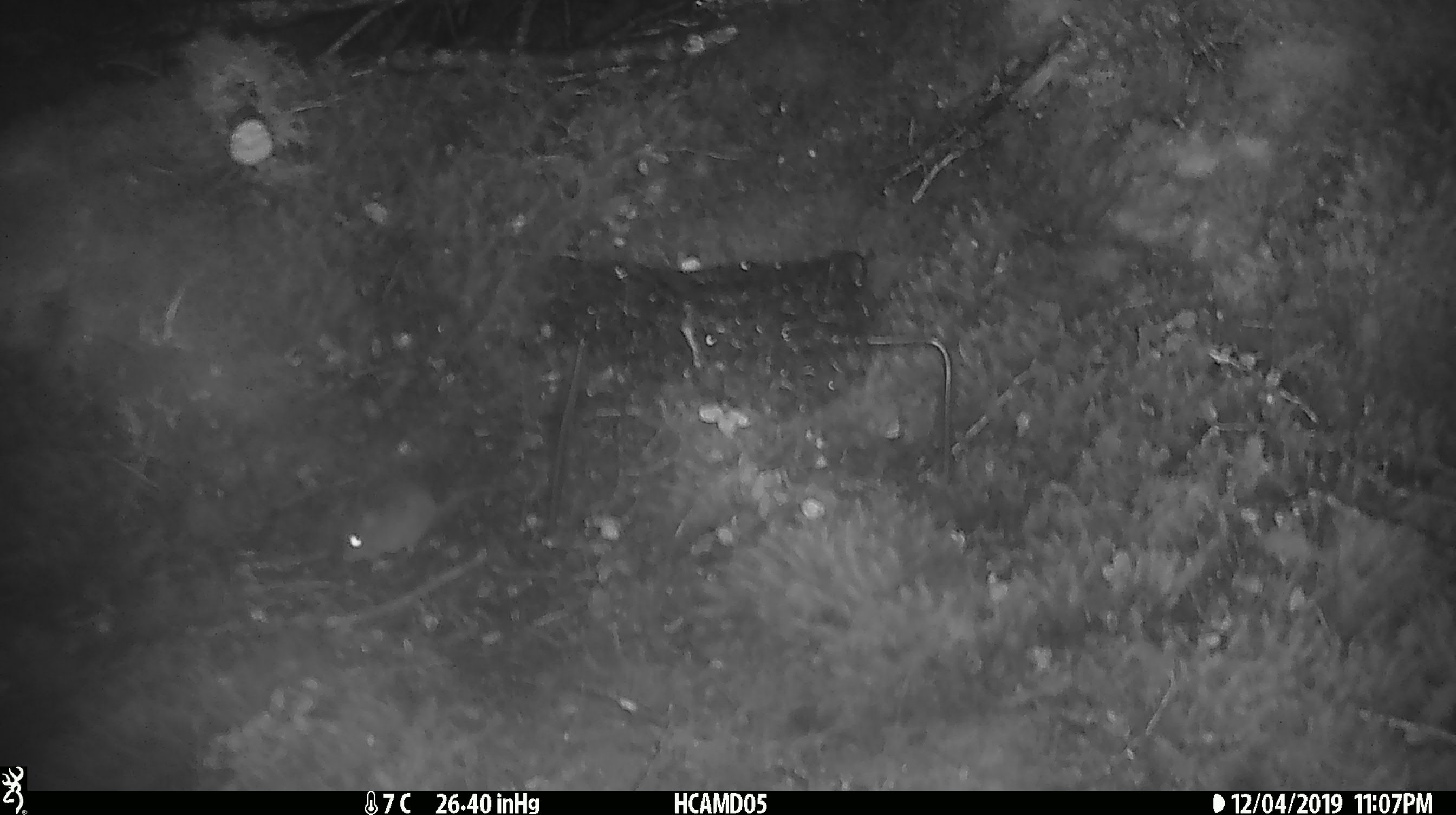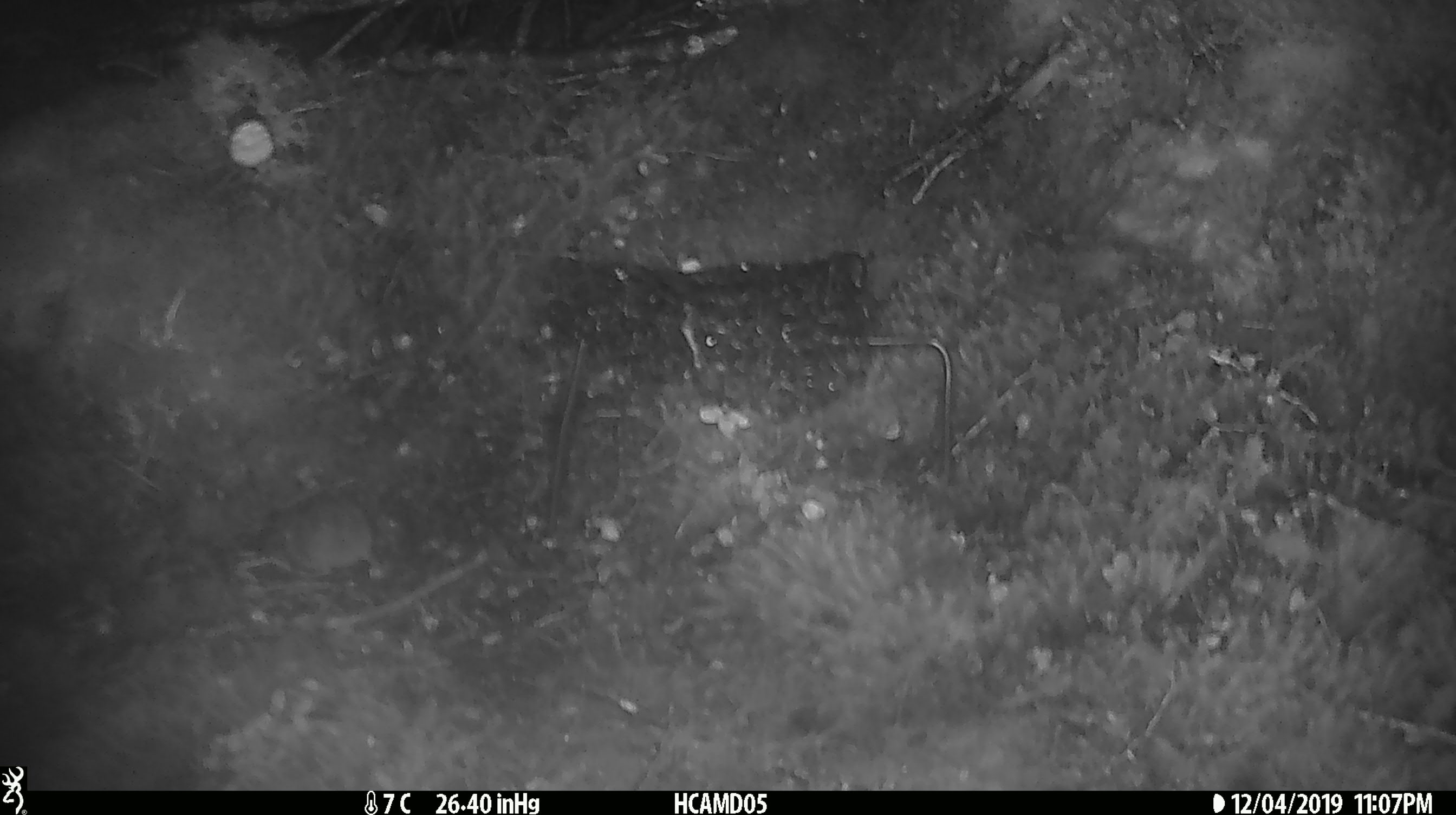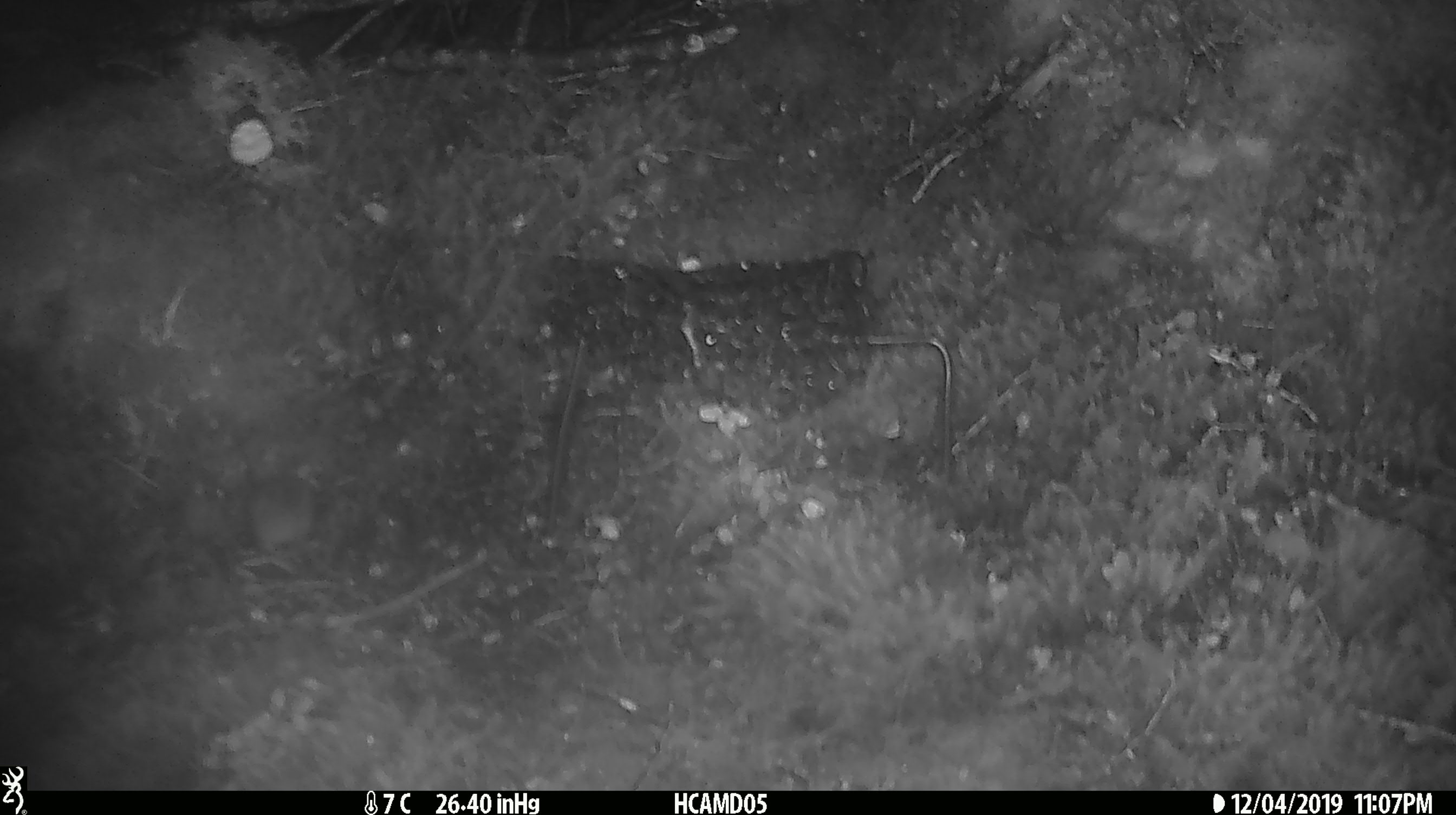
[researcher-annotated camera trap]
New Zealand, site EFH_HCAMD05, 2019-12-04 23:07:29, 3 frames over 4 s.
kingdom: Animalia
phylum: Chordata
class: Mammalia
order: Rodentia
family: Muridae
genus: Mus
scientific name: Mus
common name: mouse